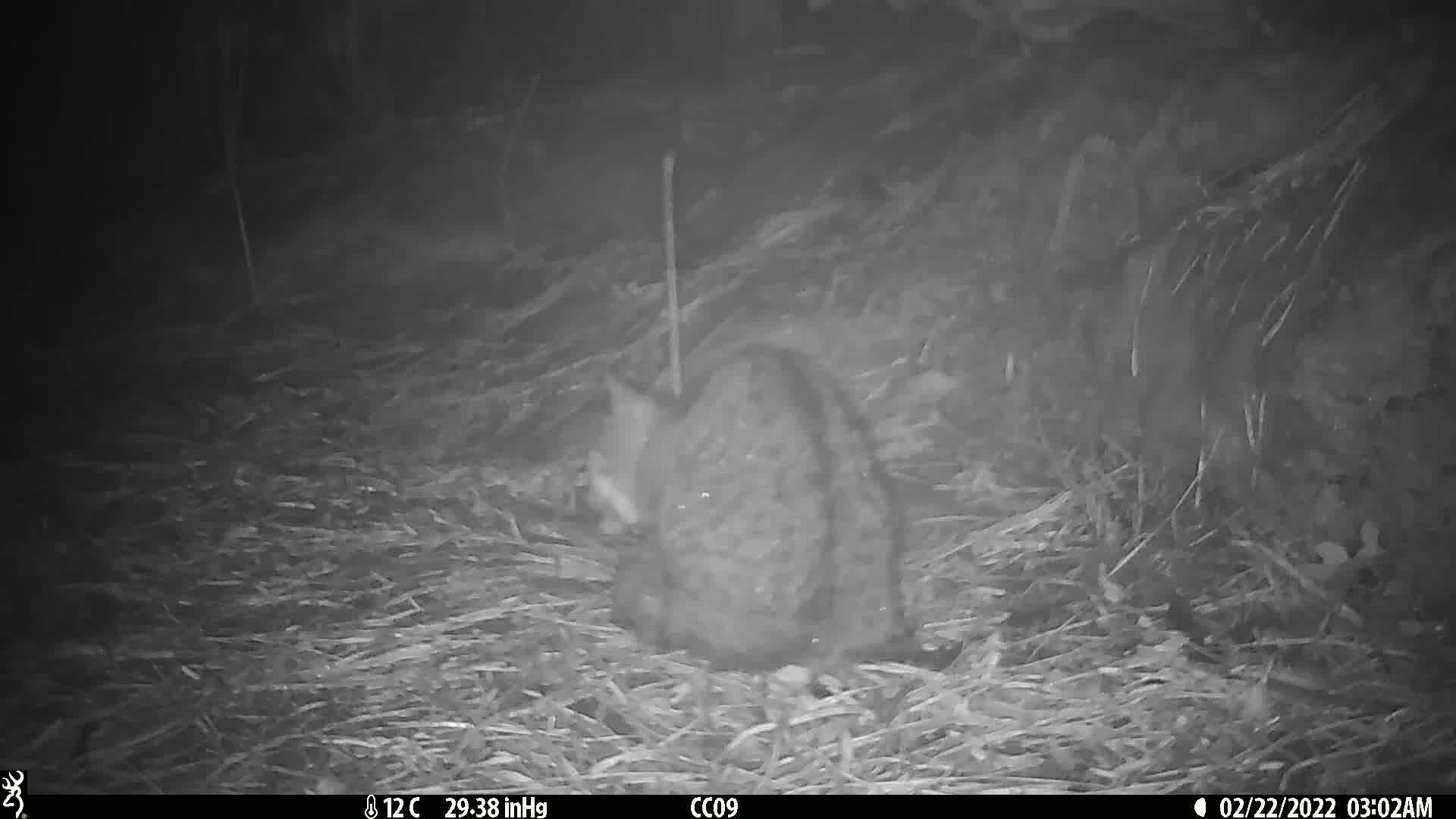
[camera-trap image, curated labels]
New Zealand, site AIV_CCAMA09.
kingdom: Animalia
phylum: Chordata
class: Mammalia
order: Carnivora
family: Felidae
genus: Felis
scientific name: Felis catus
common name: domestic cat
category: cat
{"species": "cat (domestic cat) (Felis catus)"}